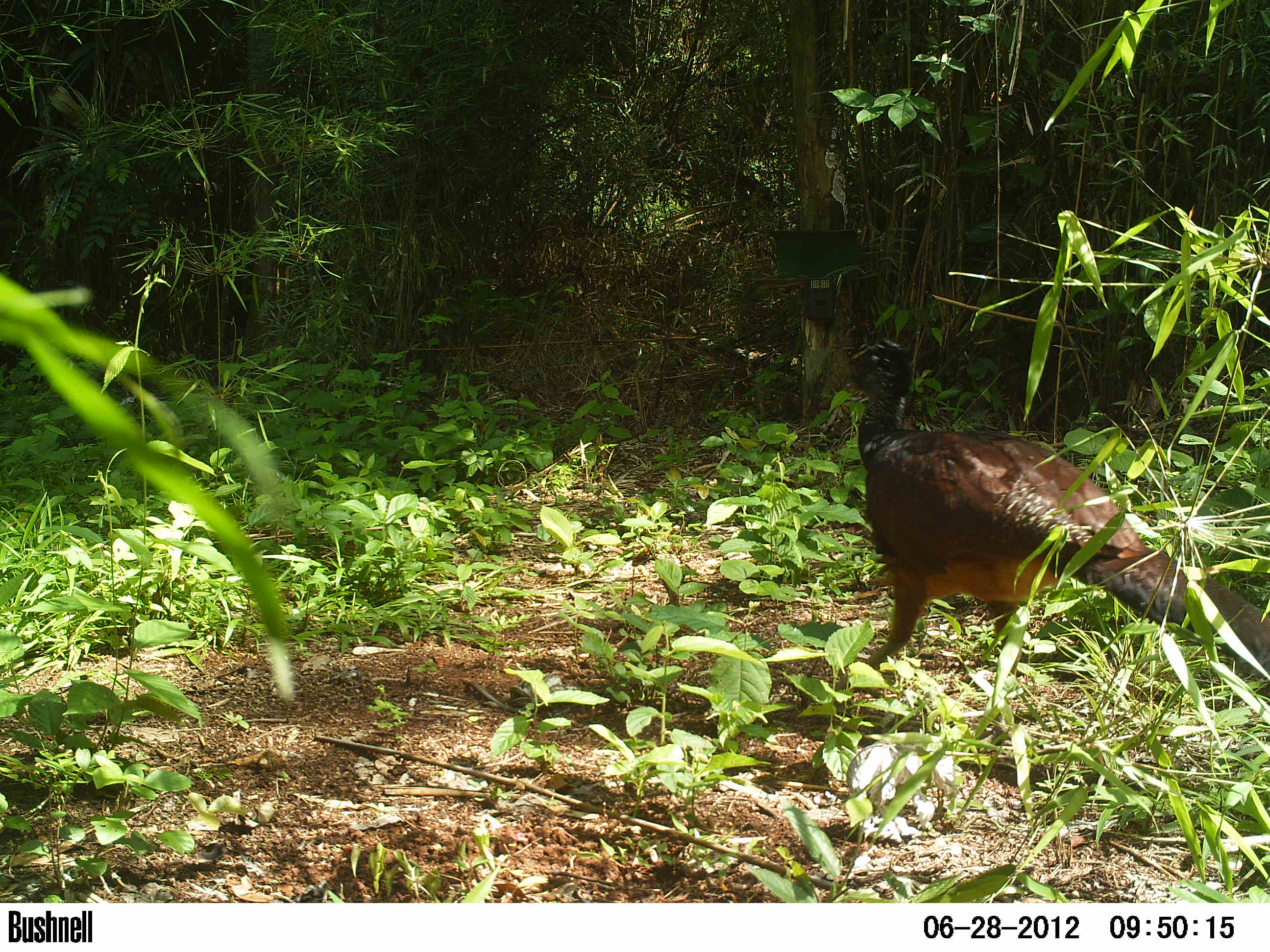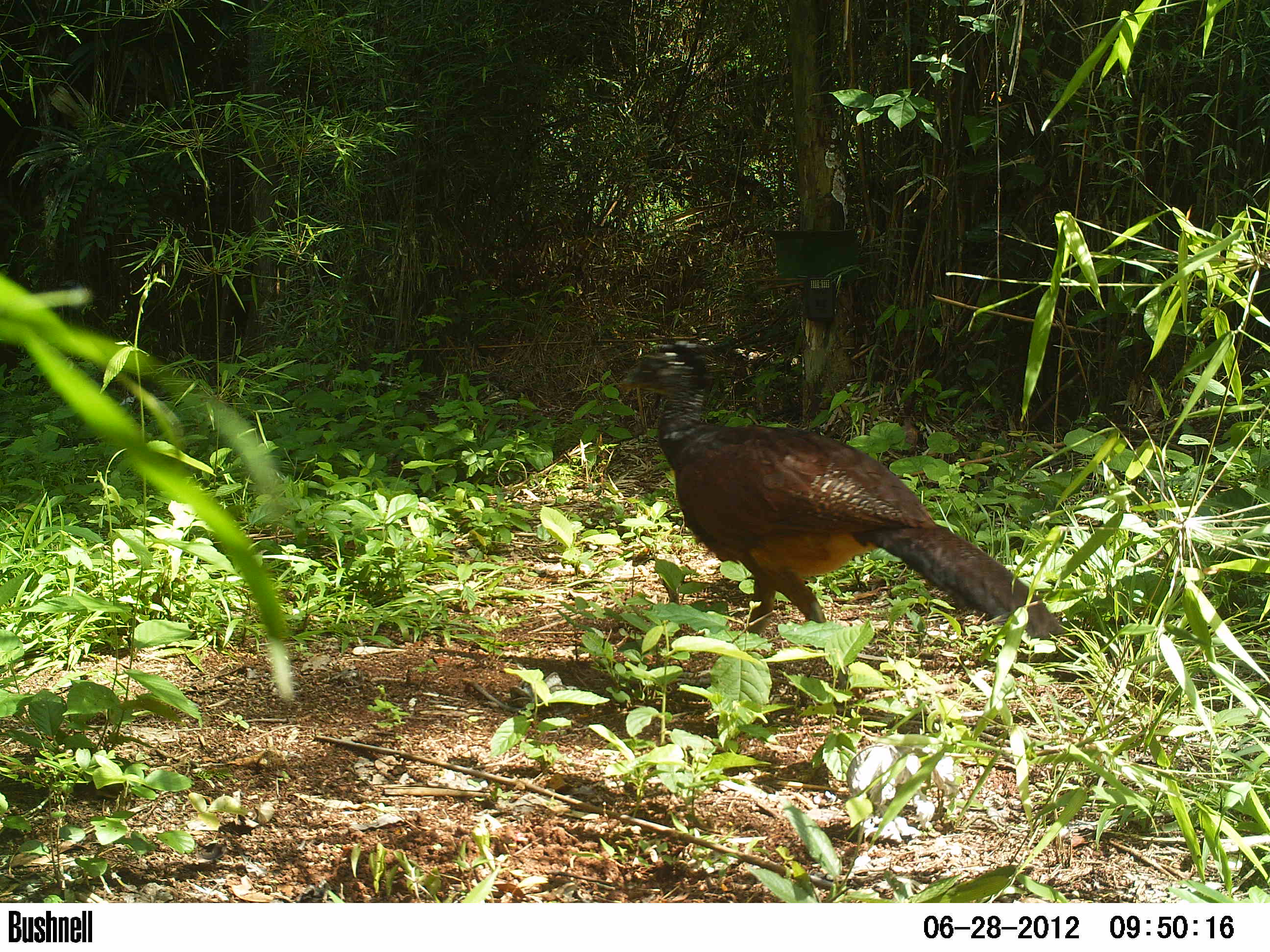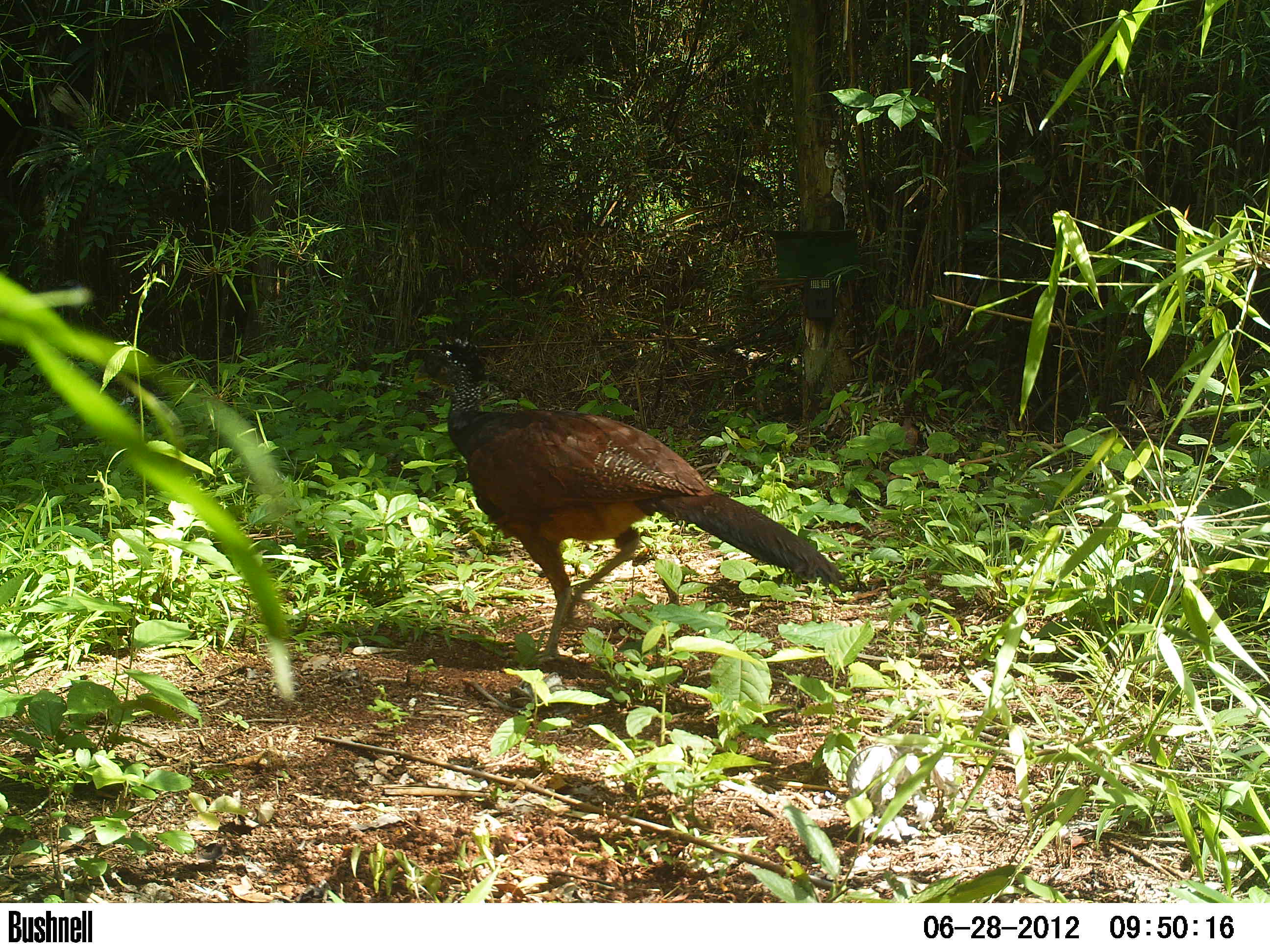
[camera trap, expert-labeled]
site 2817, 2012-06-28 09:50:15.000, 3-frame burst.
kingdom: Animalia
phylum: Chordata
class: Aves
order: Galliformes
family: Cracidae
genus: Crax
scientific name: Crax rubra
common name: great curassow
Crax rubra (great curassow), count 1, age adult, sex female.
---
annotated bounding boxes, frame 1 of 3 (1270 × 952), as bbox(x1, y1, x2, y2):
crax rubra: bbox(836, 336, 1270, 697)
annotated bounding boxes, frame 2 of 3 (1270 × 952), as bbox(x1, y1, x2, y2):
crax rubra: bbox(620, 344, 1066, 702)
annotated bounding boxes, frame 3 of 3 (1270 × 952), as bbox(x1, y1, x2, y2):
crax rubra: bbox(407, 336, 854, 671)